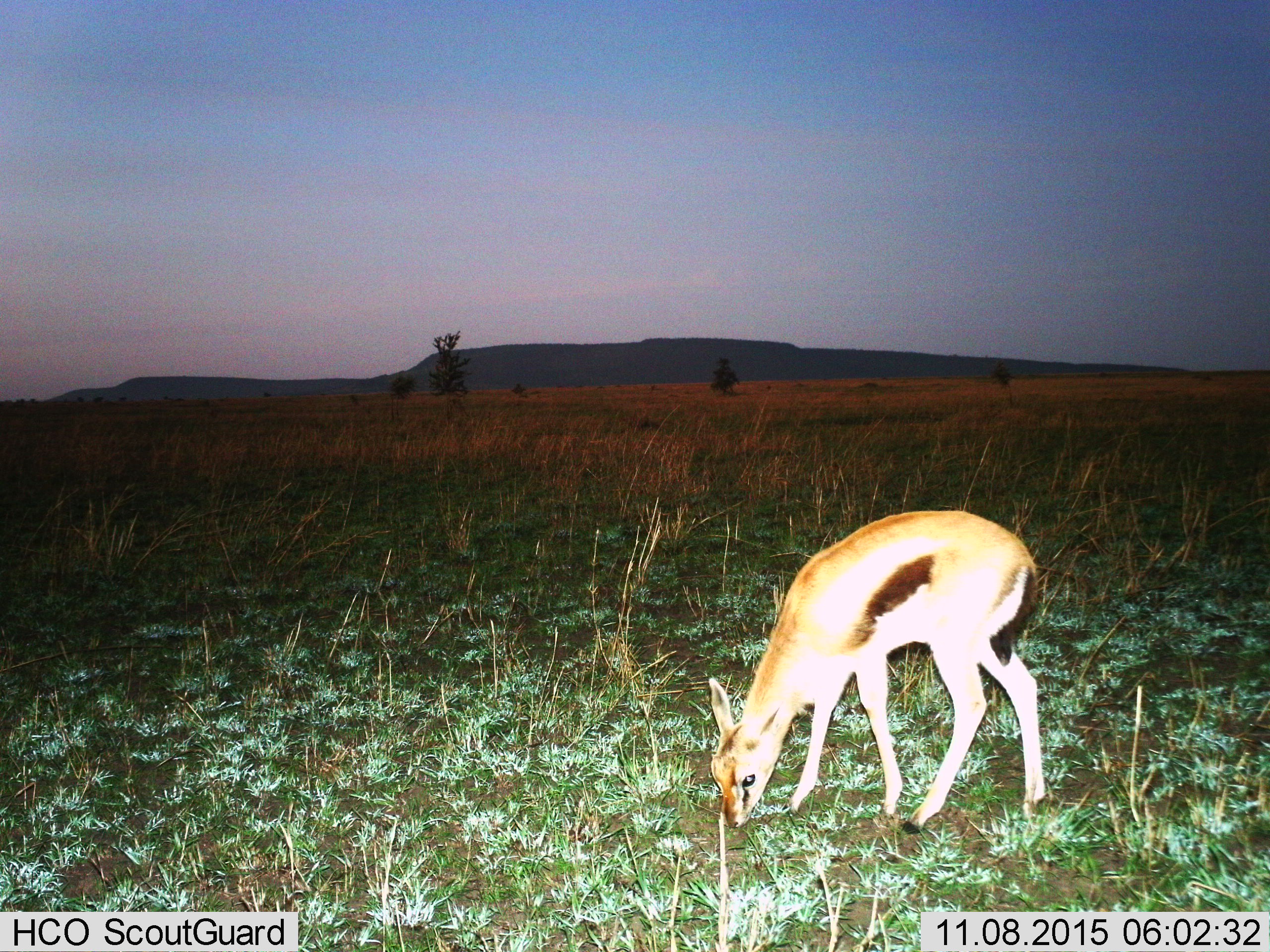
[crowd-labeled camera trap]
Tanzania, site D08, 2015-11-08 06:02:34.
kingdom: Animalia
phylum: Chordata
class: Mammalia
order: Artiodactyla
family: Bovidae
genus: Eudorcas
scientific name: Eudorcas thomsonii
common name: thomson's gazelle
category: gazellethomsons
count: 1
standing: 18%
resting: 0%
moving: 0%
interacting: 0%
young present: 47%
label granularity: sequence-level